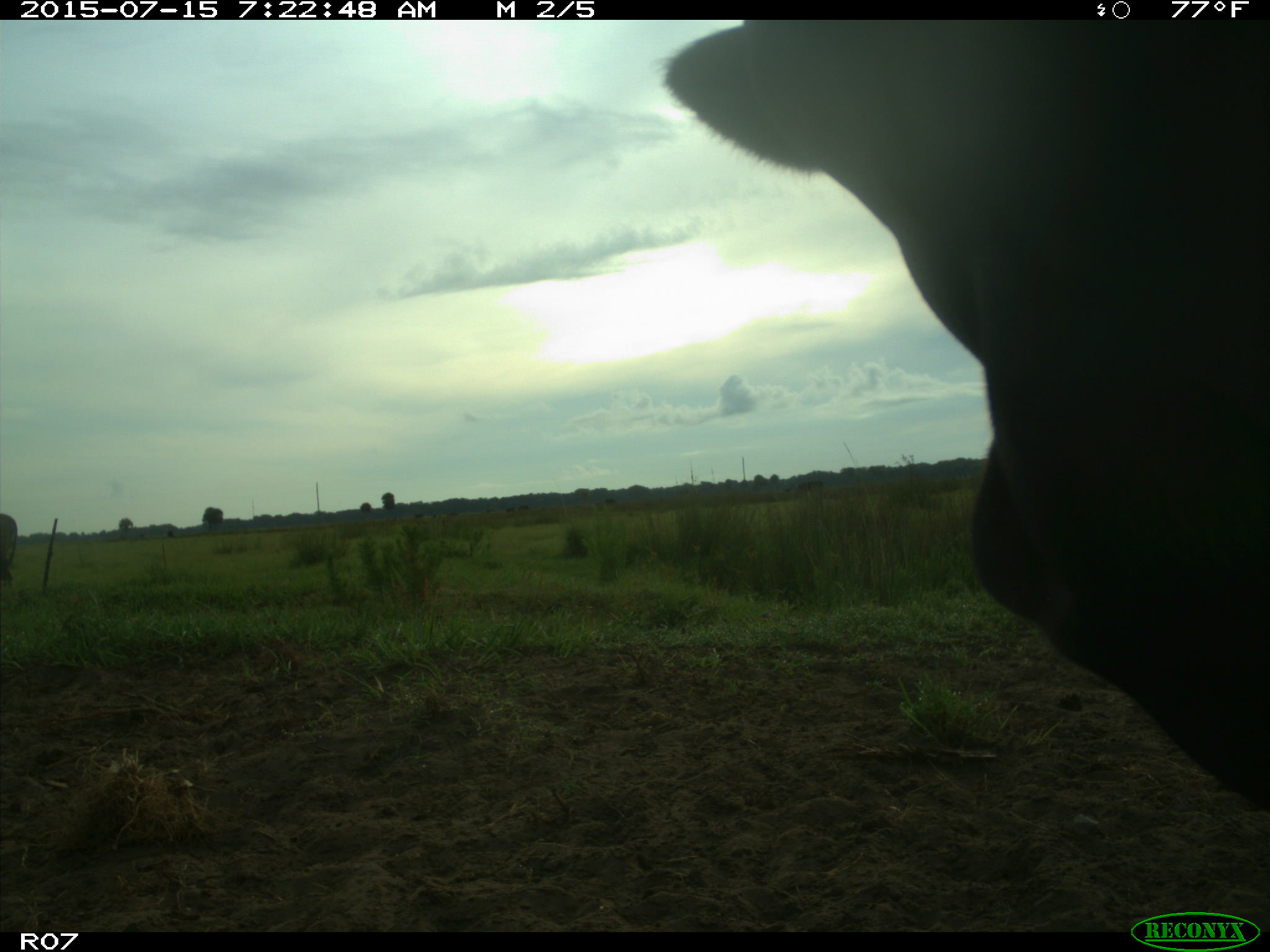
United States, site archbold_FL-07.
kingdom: Animalia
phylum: Chordata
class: Mammalia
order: Artiodactyla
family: Bovidae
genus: Bos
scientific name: Bos taurus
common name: domestic cow